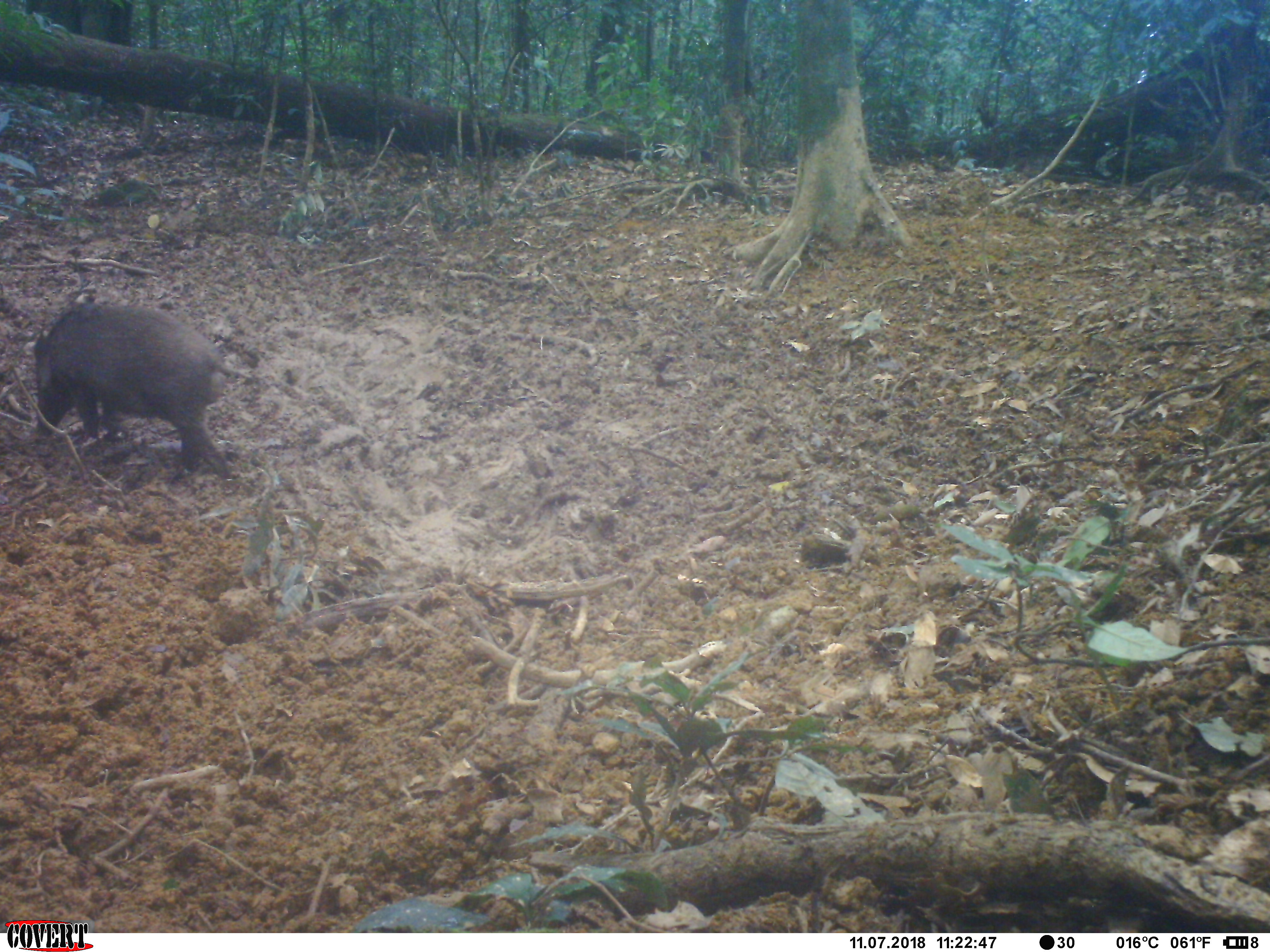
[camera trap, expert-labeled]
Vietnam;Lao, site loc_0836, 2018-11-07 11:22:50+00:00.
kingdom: Animalia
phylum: Chordata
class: Mammalia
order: Artiodactyla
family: Suidae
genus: Sus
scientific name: Sus scrofa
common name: eurasian wild pig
Eurasian wild pig (Sus scrofa). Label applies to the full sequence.